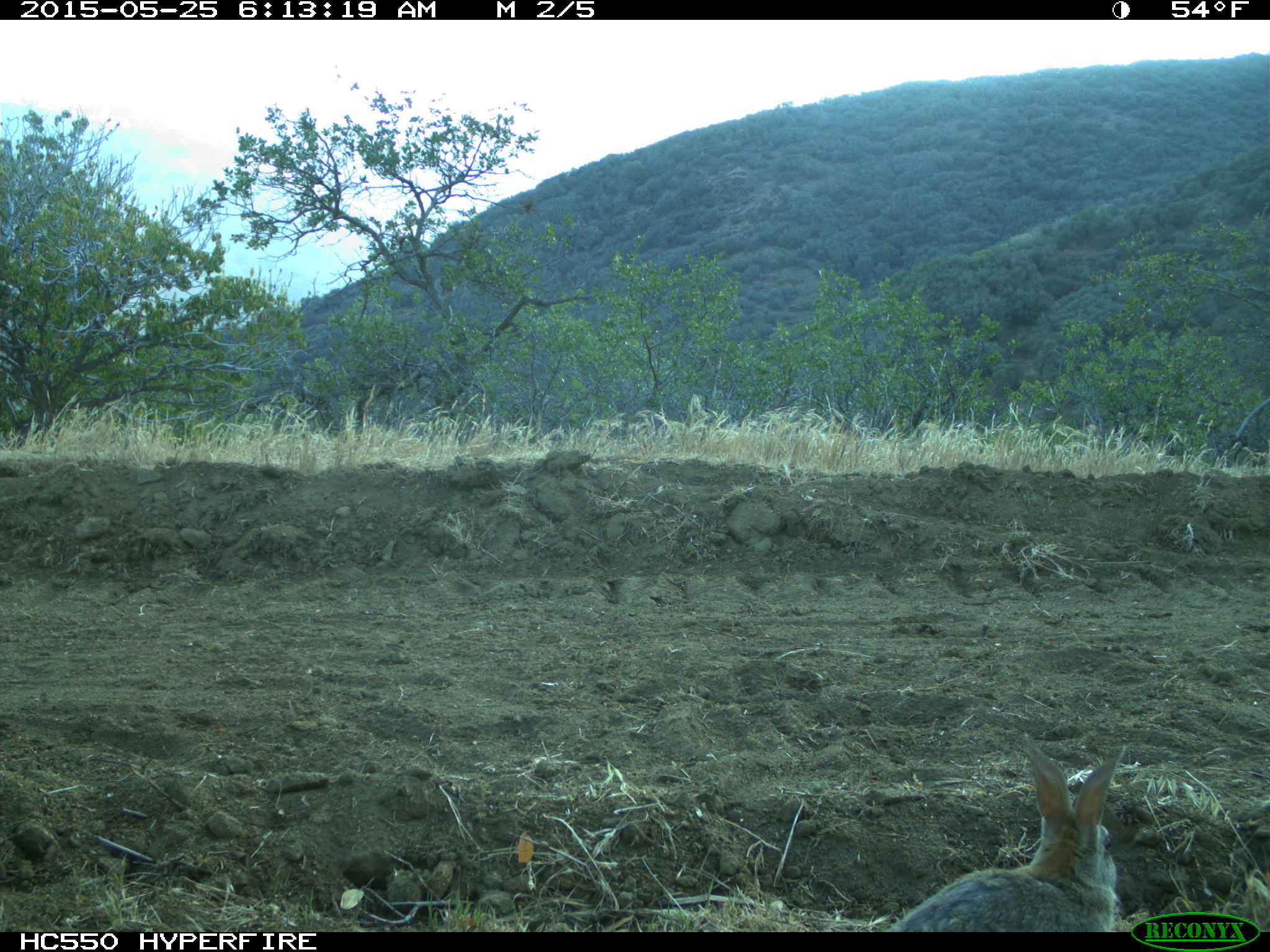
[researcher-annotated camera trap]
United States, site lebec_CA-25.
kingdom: Animalia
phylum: Chordata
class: Mammalia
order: Lagomorpha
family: Leporidae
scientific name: Leporidae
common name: rabbits and hares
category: unidentified rabbit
Unidentified rabbit (rabbits and hares) (Leporidae).